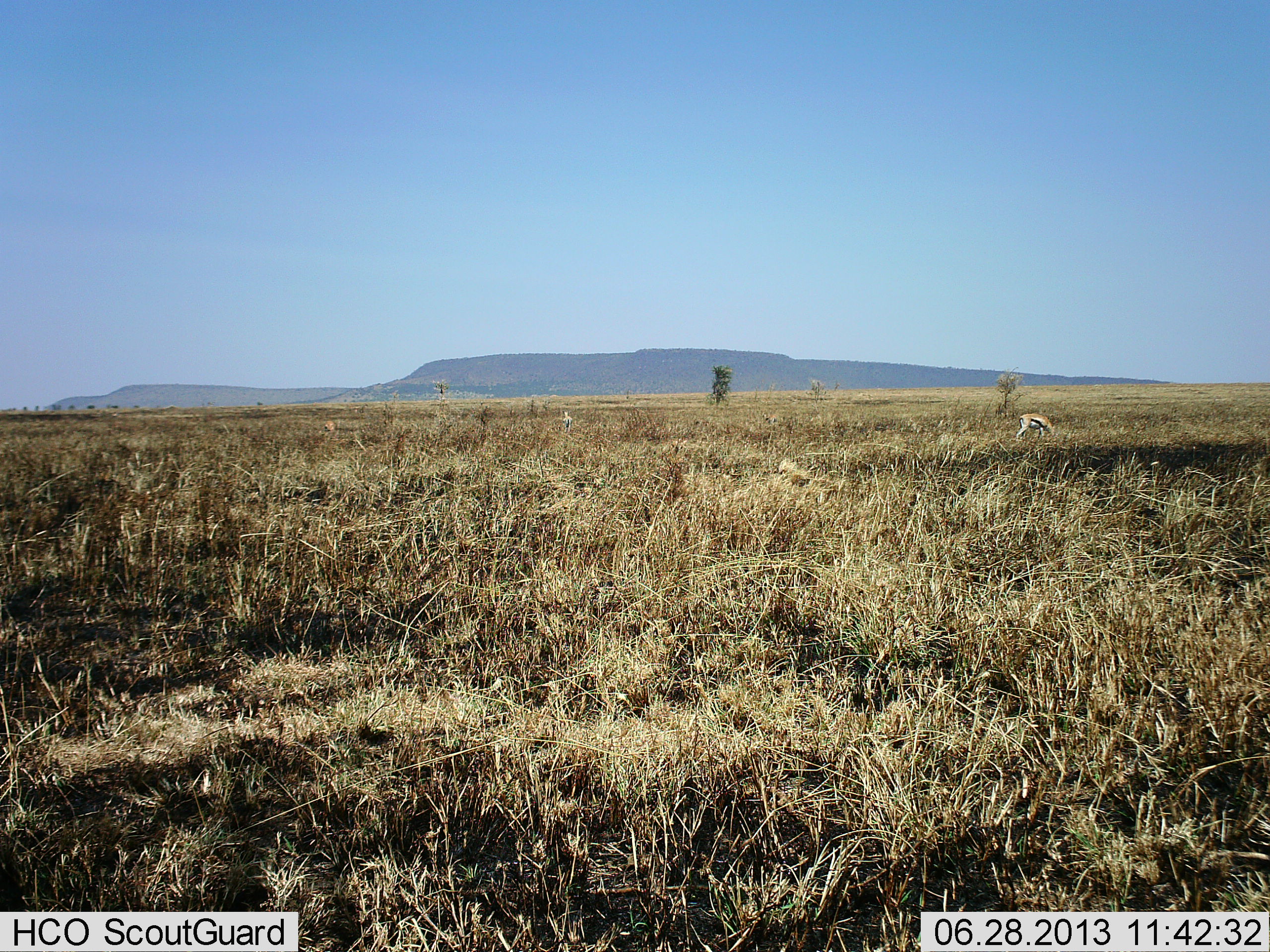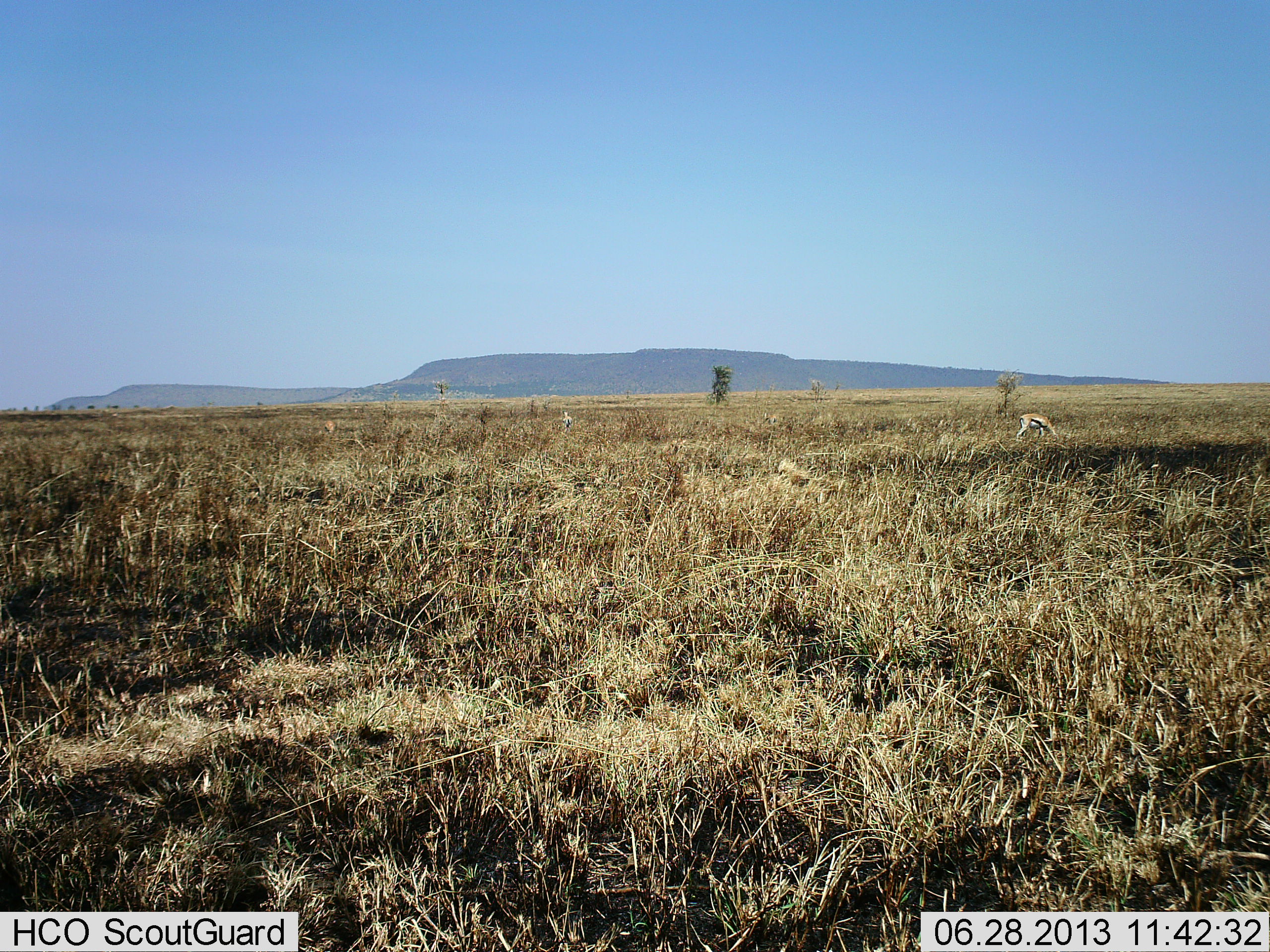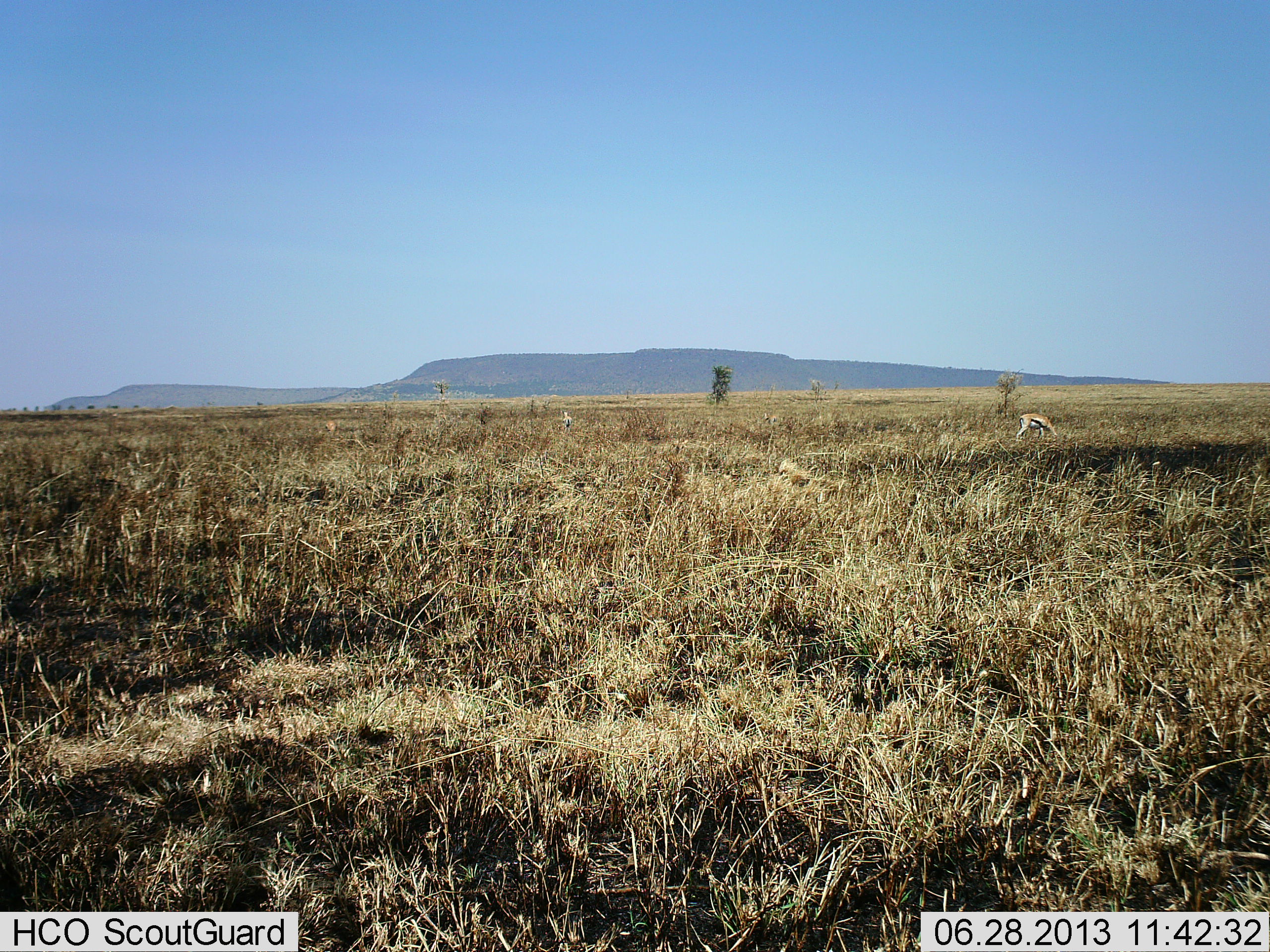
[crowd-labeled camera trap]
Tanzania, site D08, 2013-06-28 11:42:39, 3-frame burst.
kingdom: Animalia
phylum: Chordata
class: Mammalia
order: Artiodactyla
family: Bovidae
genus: Eudorcas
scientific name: Eudorcas thomsonii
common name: thomson's gazelle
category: gazellethomsons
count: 2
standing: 39%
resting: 4%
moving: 4%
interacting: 0%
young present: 0%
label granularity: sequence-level